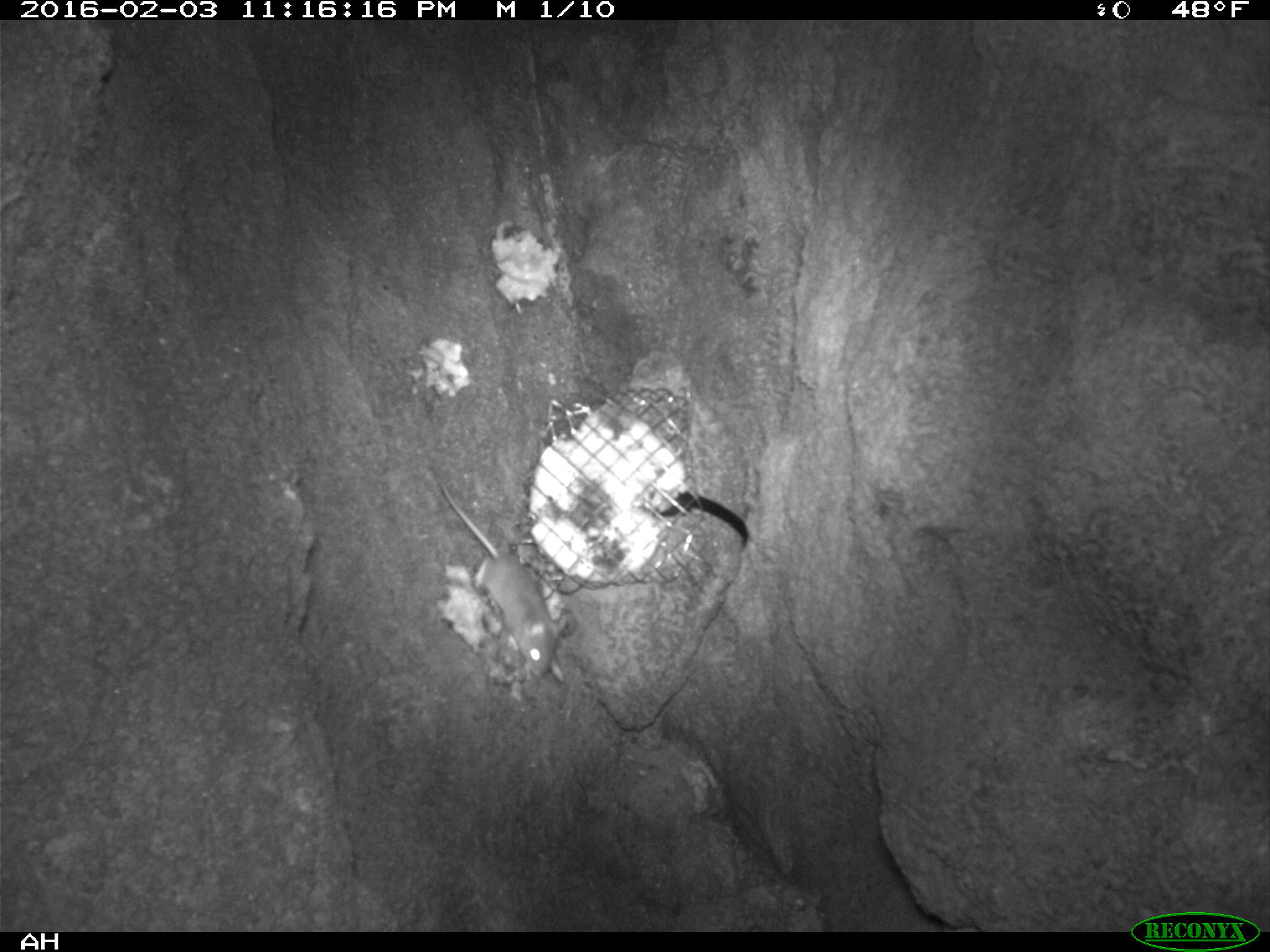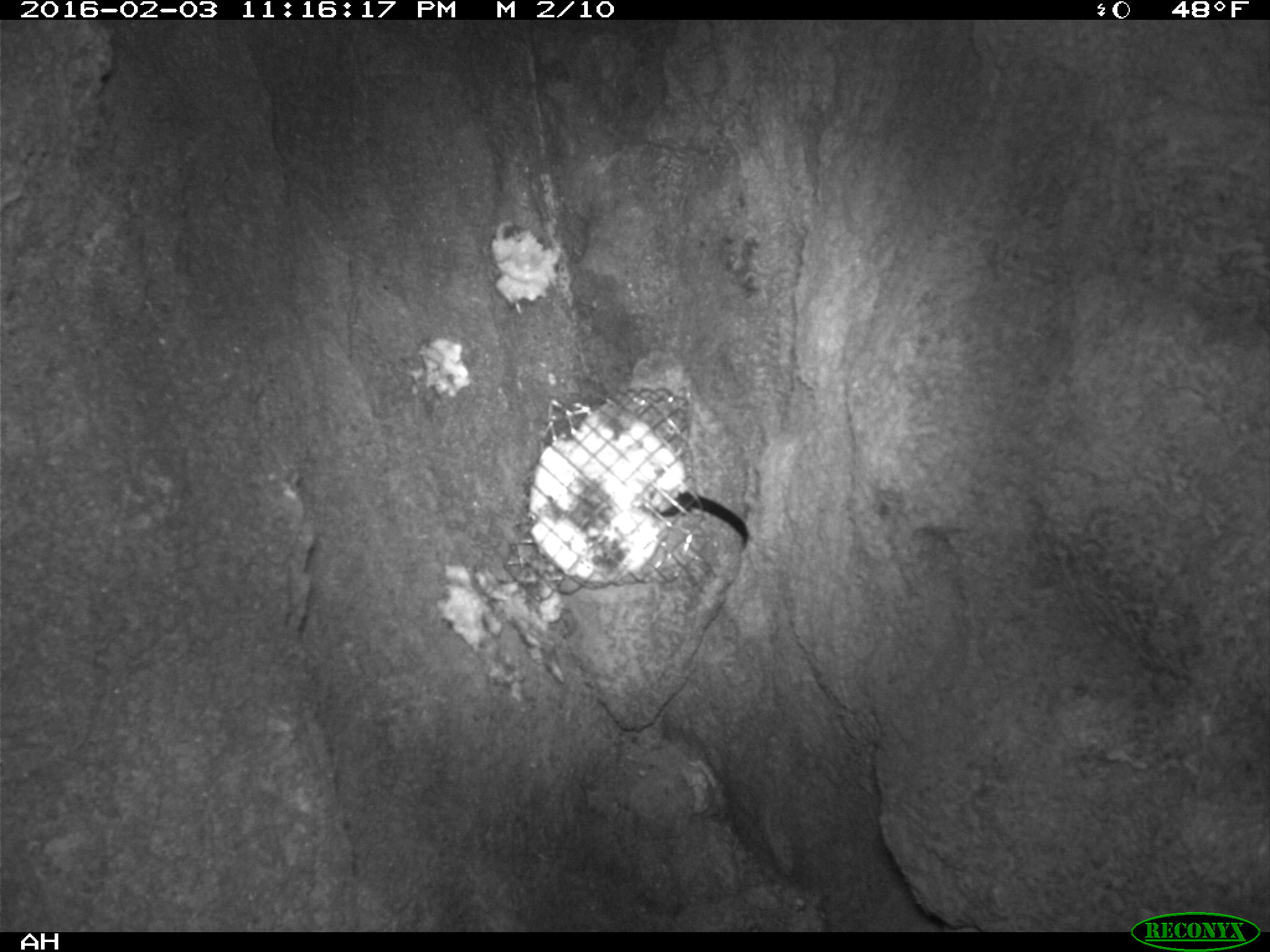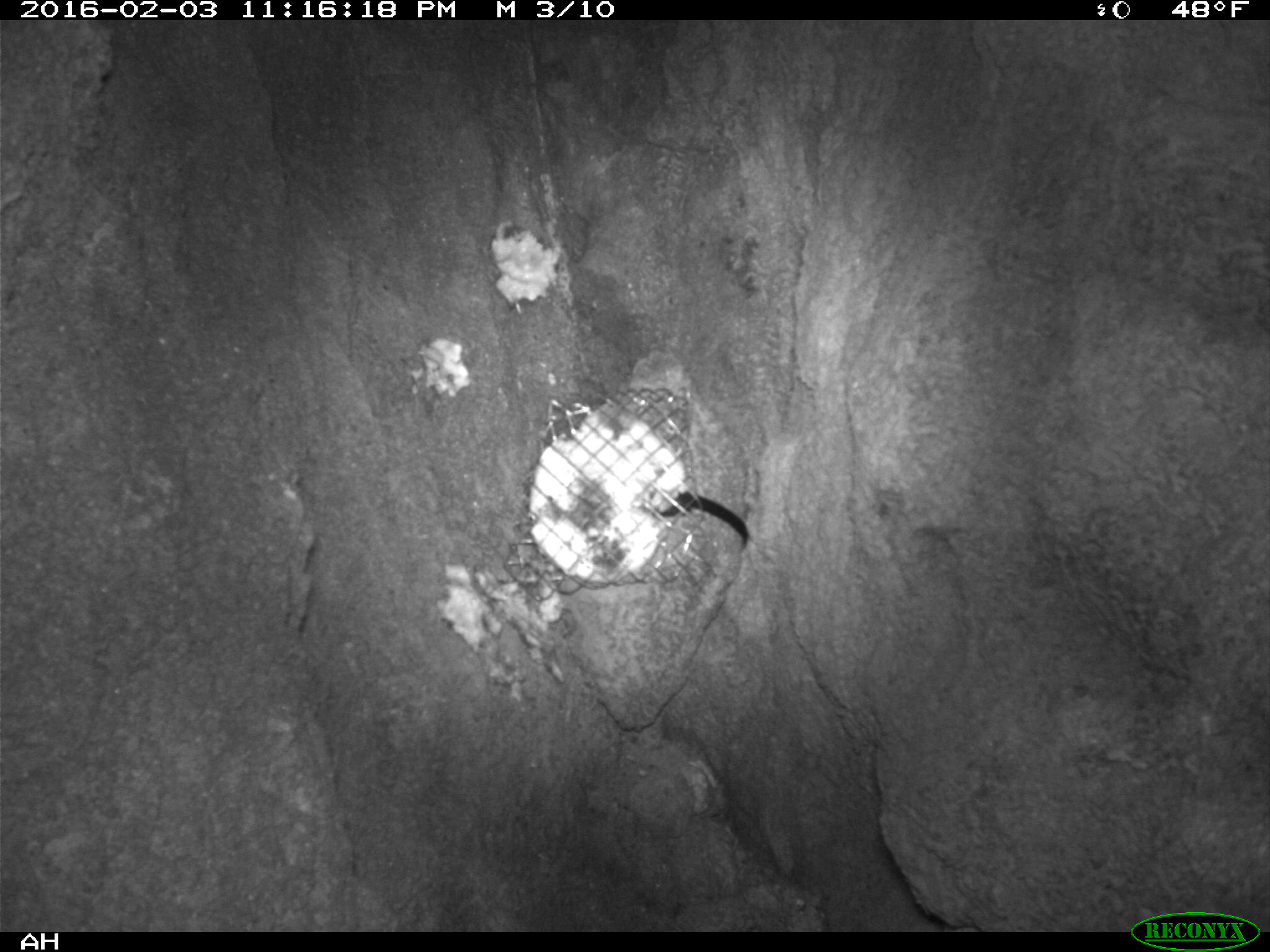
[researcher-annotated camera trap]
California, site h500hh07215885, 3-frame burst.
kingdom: Animalia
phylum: Chordata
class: Mammalia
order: Rodentia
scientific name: Rodentia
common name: rodent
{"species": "rodent (Rodentia)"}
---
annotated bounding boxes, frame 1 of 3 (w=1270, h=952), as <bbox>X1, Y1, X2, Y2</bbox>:
rodent: <bbox>437, 478, 568, 682</bbox>